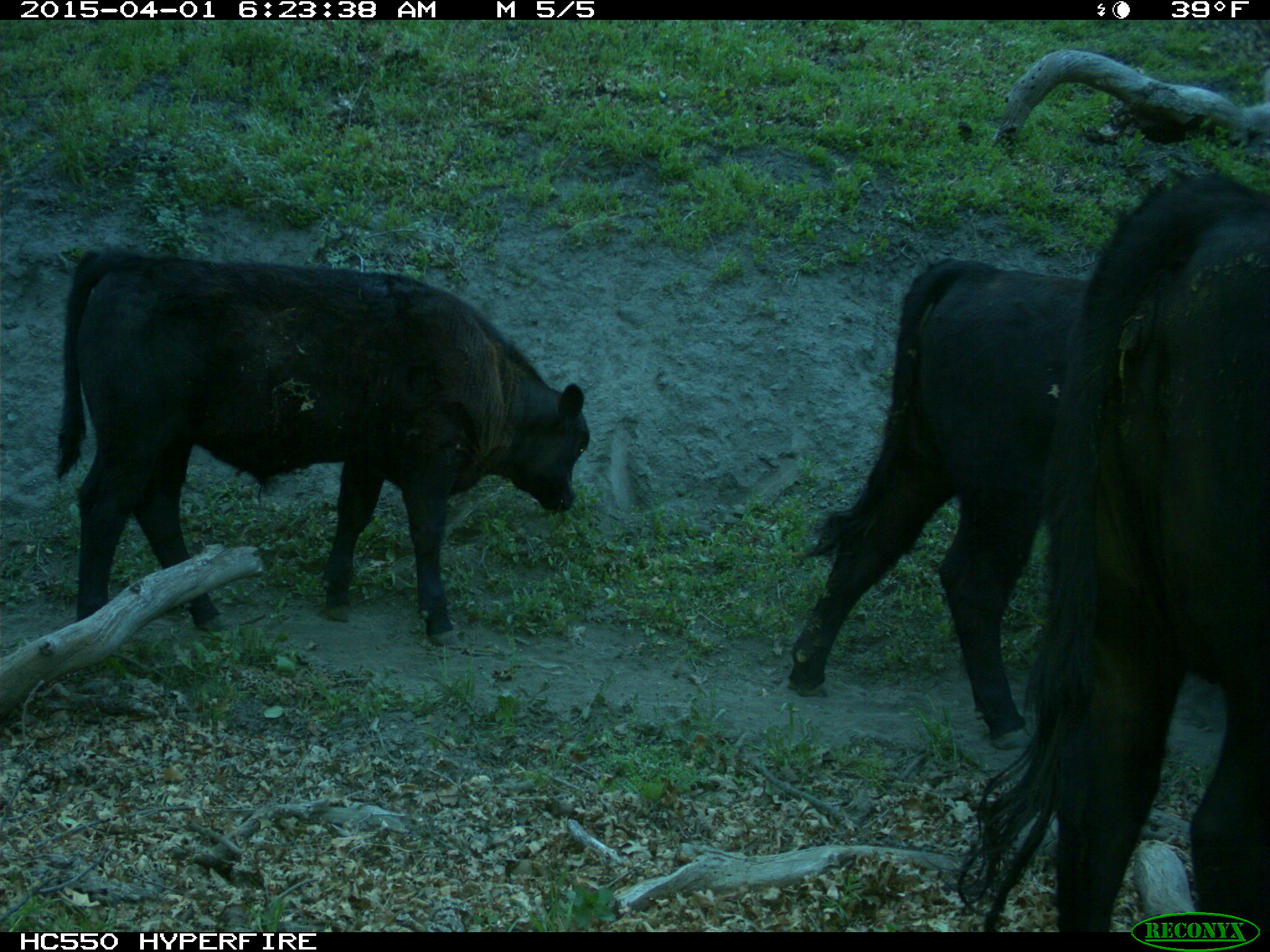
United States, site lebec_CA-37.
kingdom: Animalia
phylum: Chordata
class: Mammalia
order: Artiodactyla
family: Bovidae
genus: Bos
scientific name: Bos taurus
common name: domestic cow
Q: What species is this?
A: Bos taurus (domestic cow).